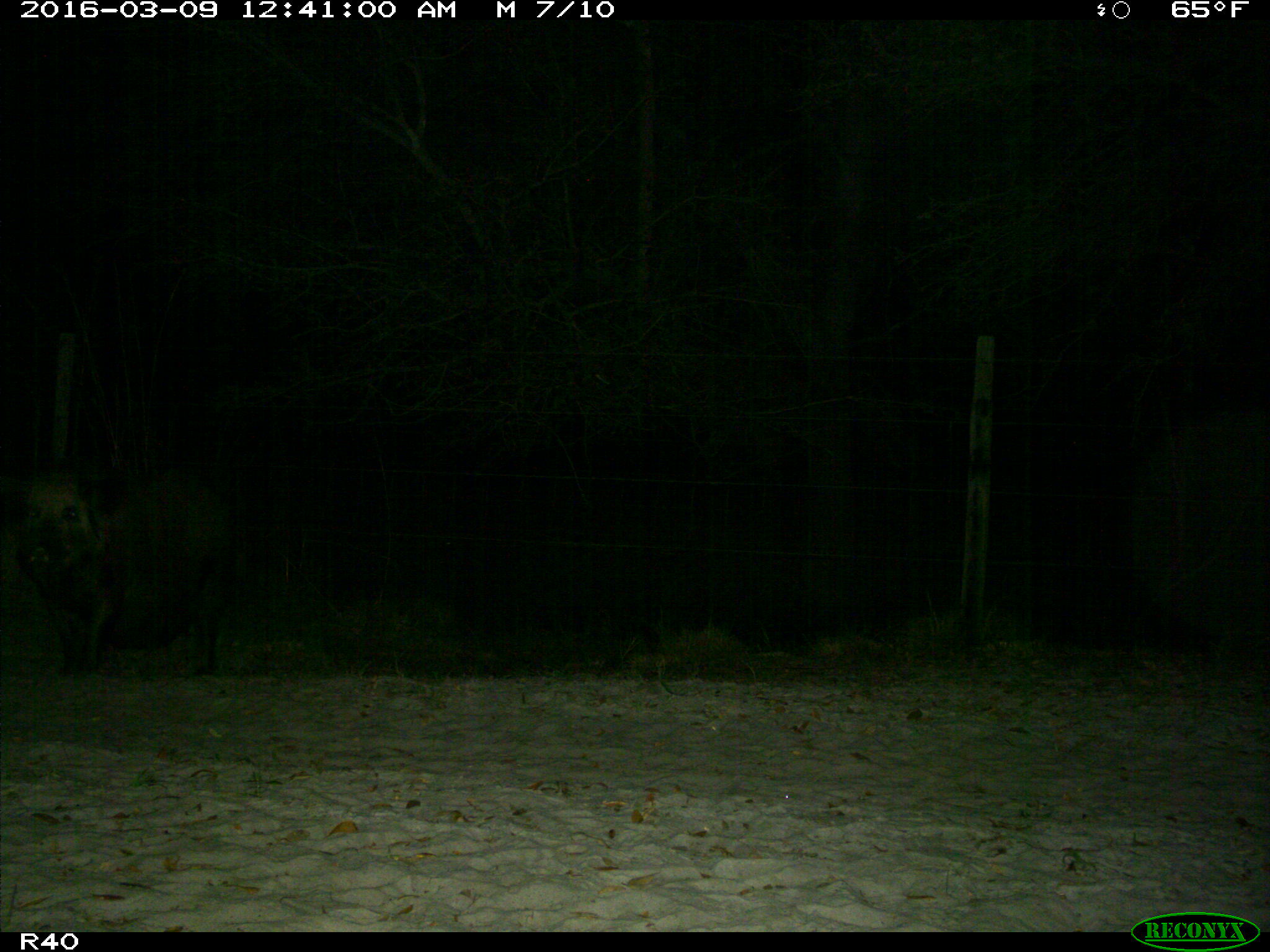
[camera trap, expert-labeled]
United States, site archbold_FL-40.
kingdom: Animalia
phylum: Chordata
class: Mammalia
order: Artiodactyla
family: Suidae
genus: Sus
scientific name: Sus scrofa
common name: wild boar